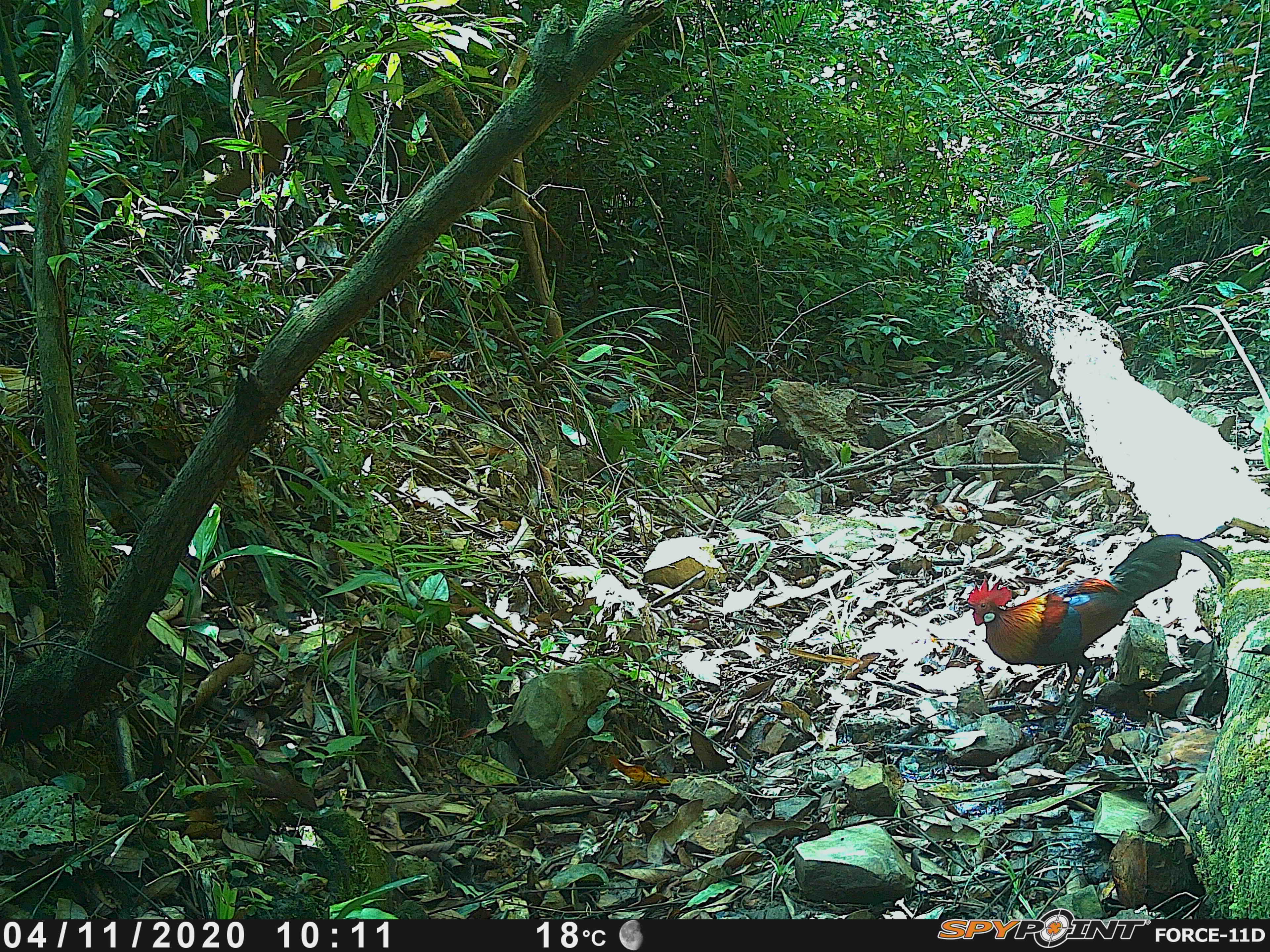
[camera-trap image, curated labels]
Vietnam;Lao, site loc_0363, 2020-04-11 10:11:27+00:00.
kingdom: Animalia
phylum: Chordata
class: Aves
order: Galliformes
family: Phasianidae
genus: Gallus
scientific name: Gallus gallus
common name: red junglefowl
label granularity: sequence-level